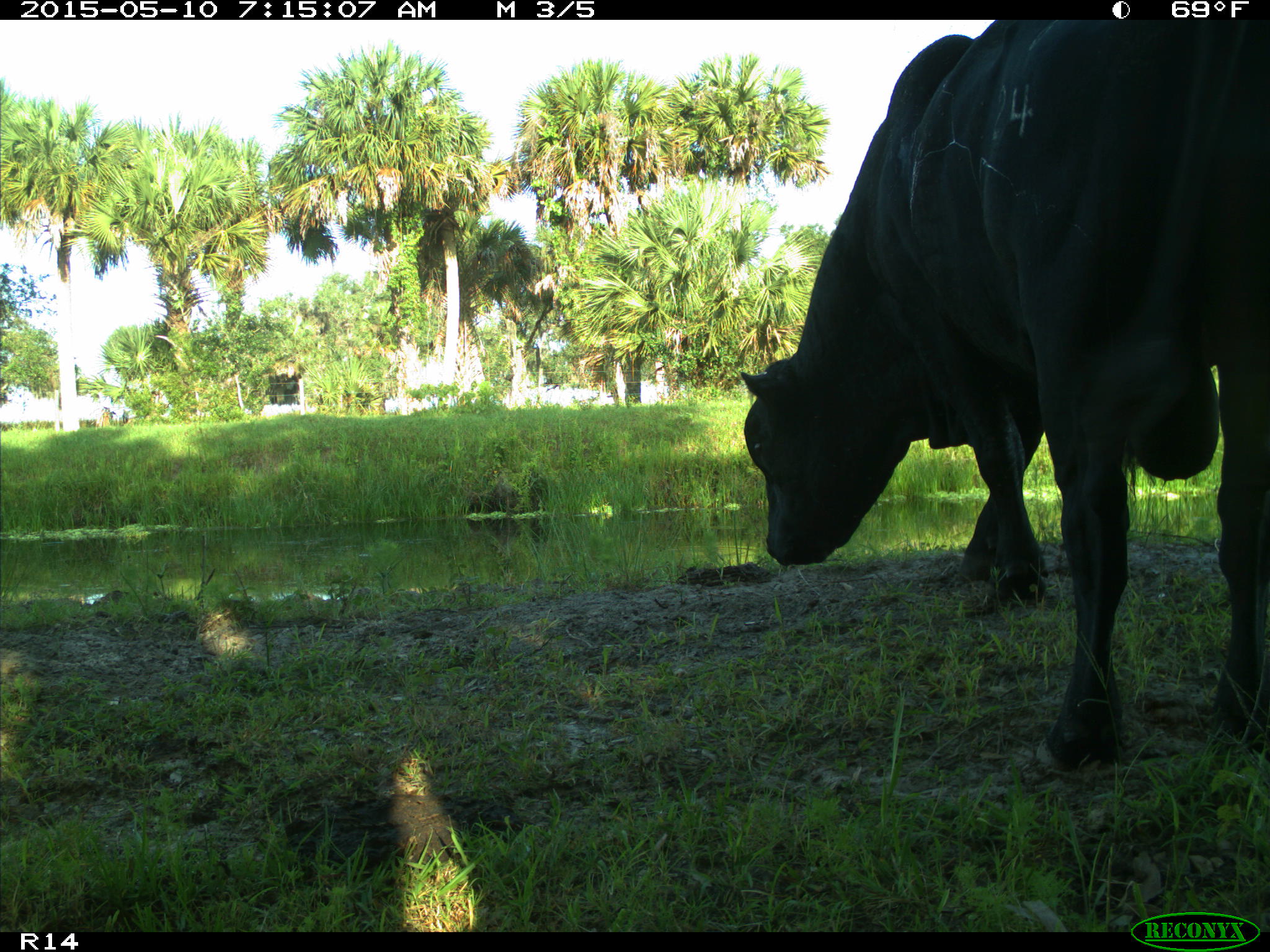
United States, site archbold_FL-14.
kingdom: Animalia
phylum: Chordata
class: Mammalia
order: Artiodactyla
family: Bovidae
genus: Bos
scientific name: Bos taurus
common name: domestic cow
Bos taurus (domestic cow).